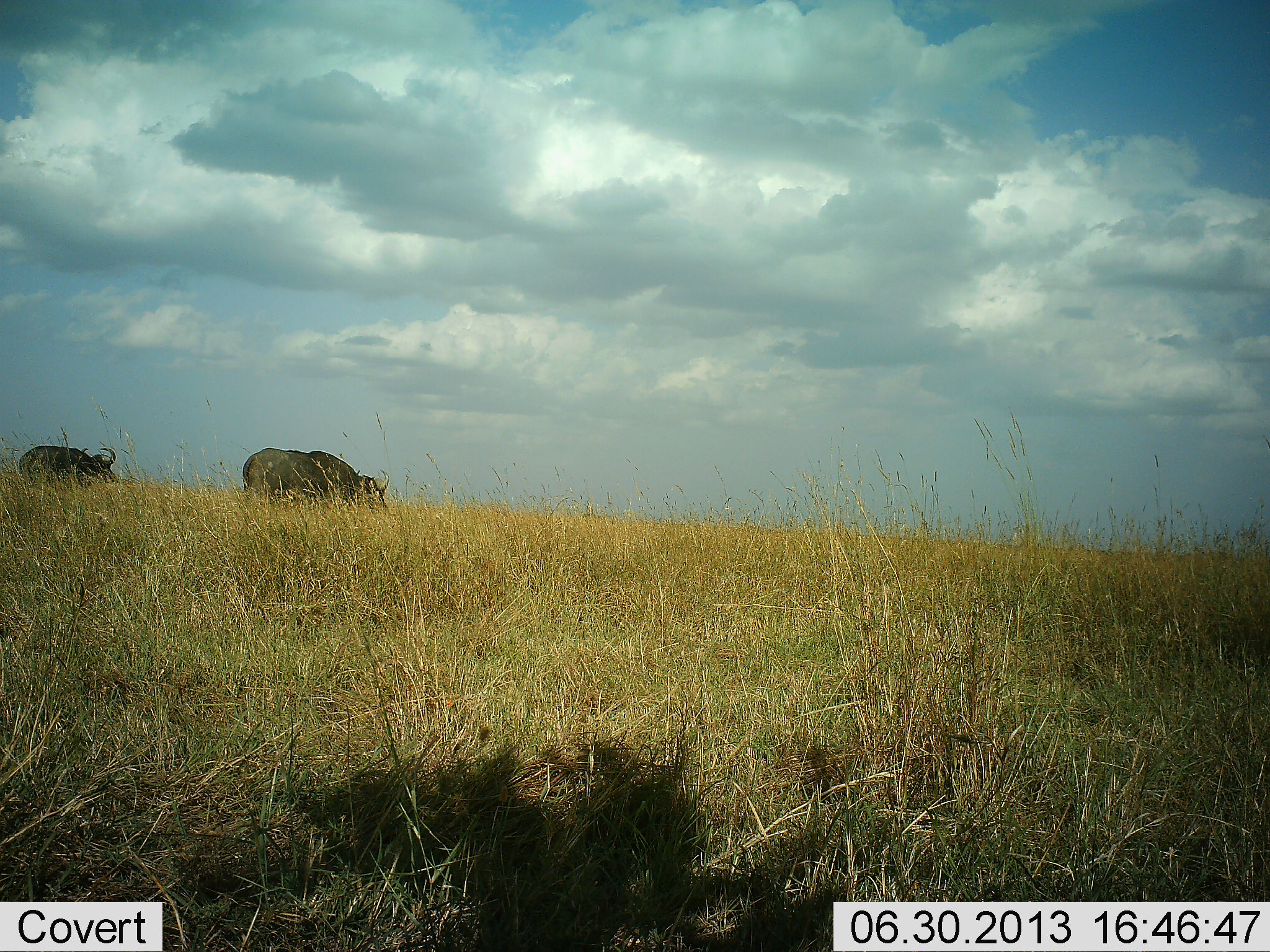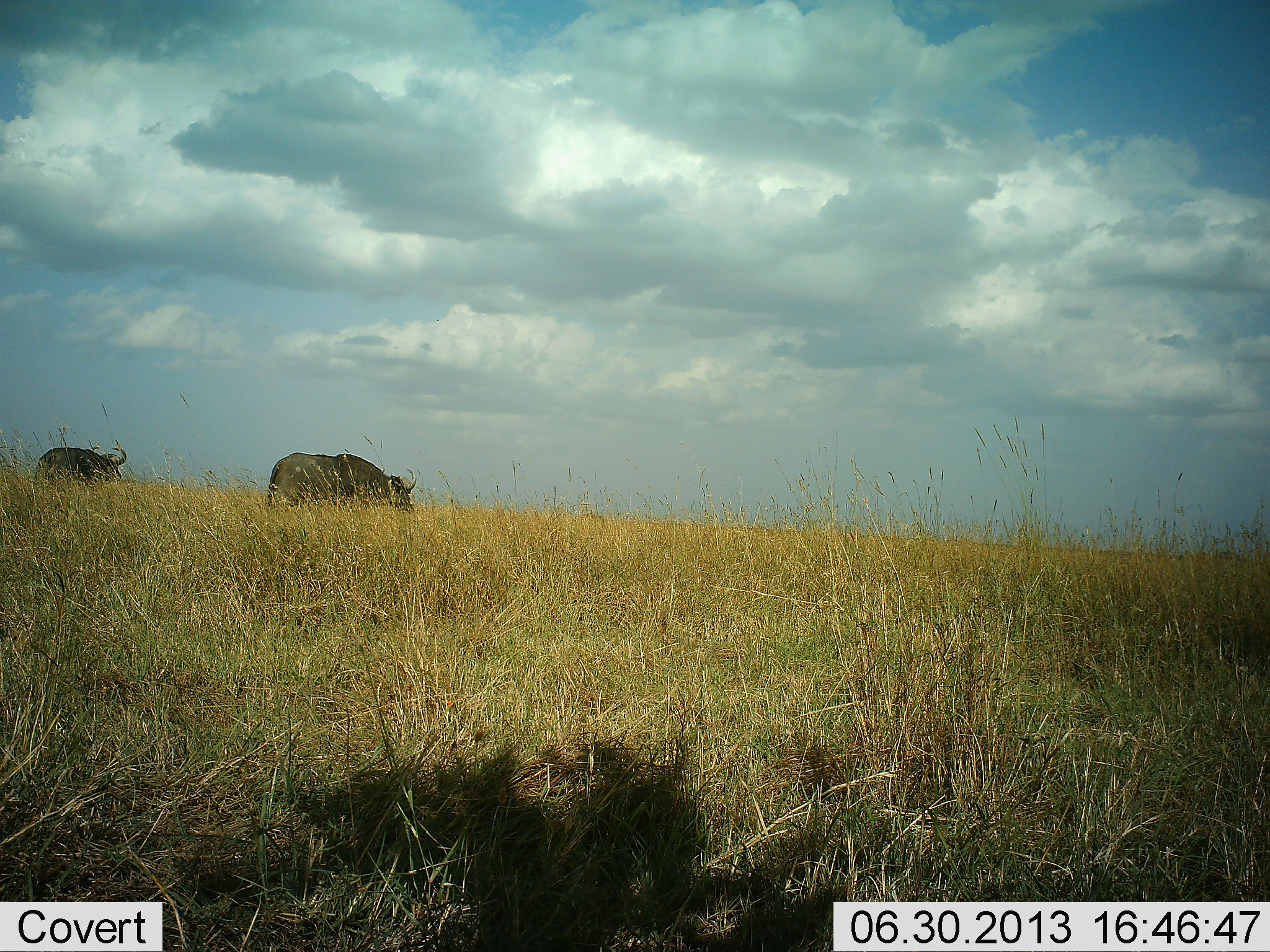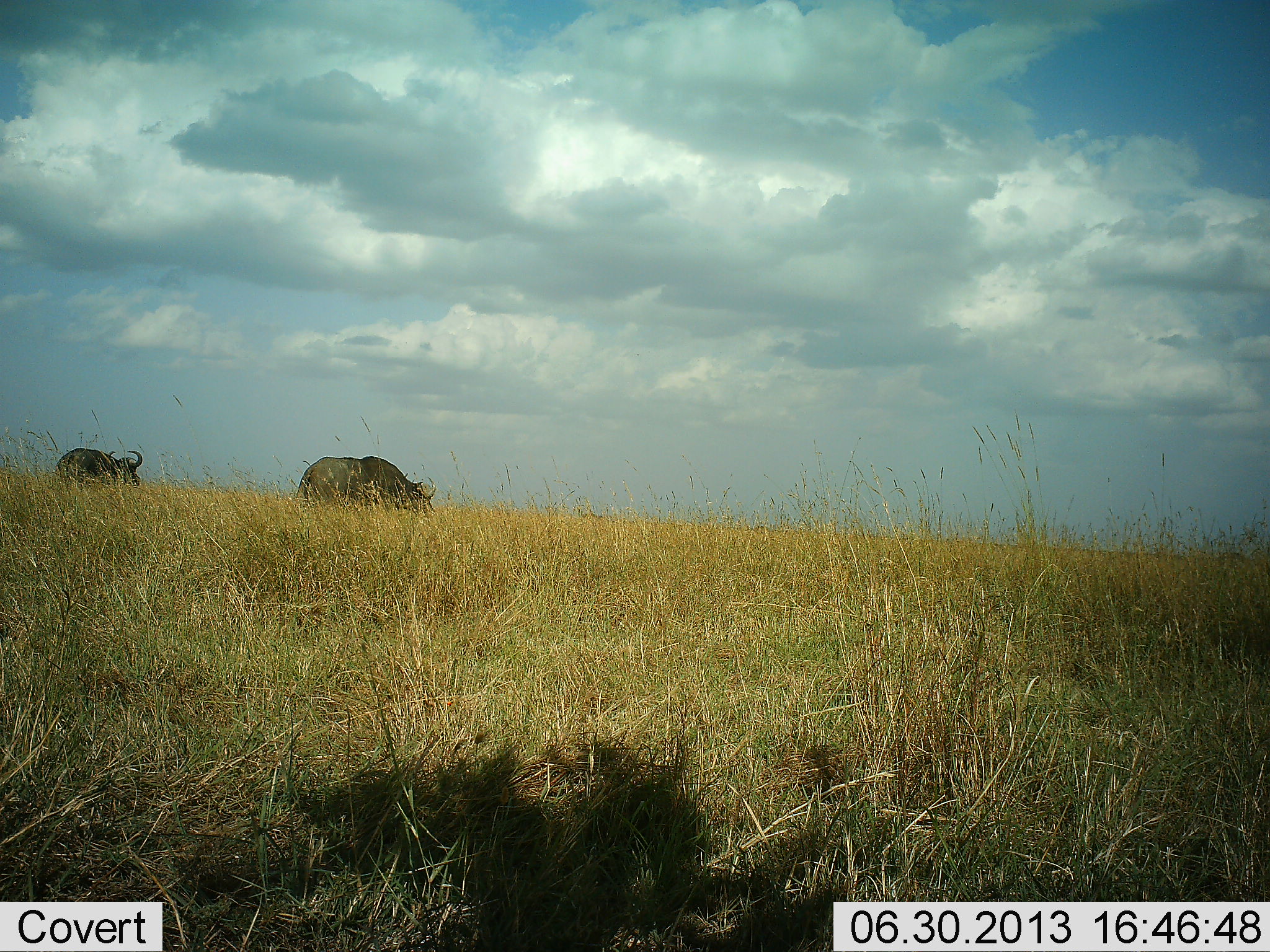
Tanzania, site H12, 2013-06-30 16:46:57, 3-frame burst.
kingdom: Animalia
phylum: Chordata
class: Mammalia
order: Artiodactyla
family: Bovidae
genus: Syncerus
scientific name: Syncerus caffer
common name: cape buffalo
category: buffalo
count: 2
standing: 20%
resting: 0%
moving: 90%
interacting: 0%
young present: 0%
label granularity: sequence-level